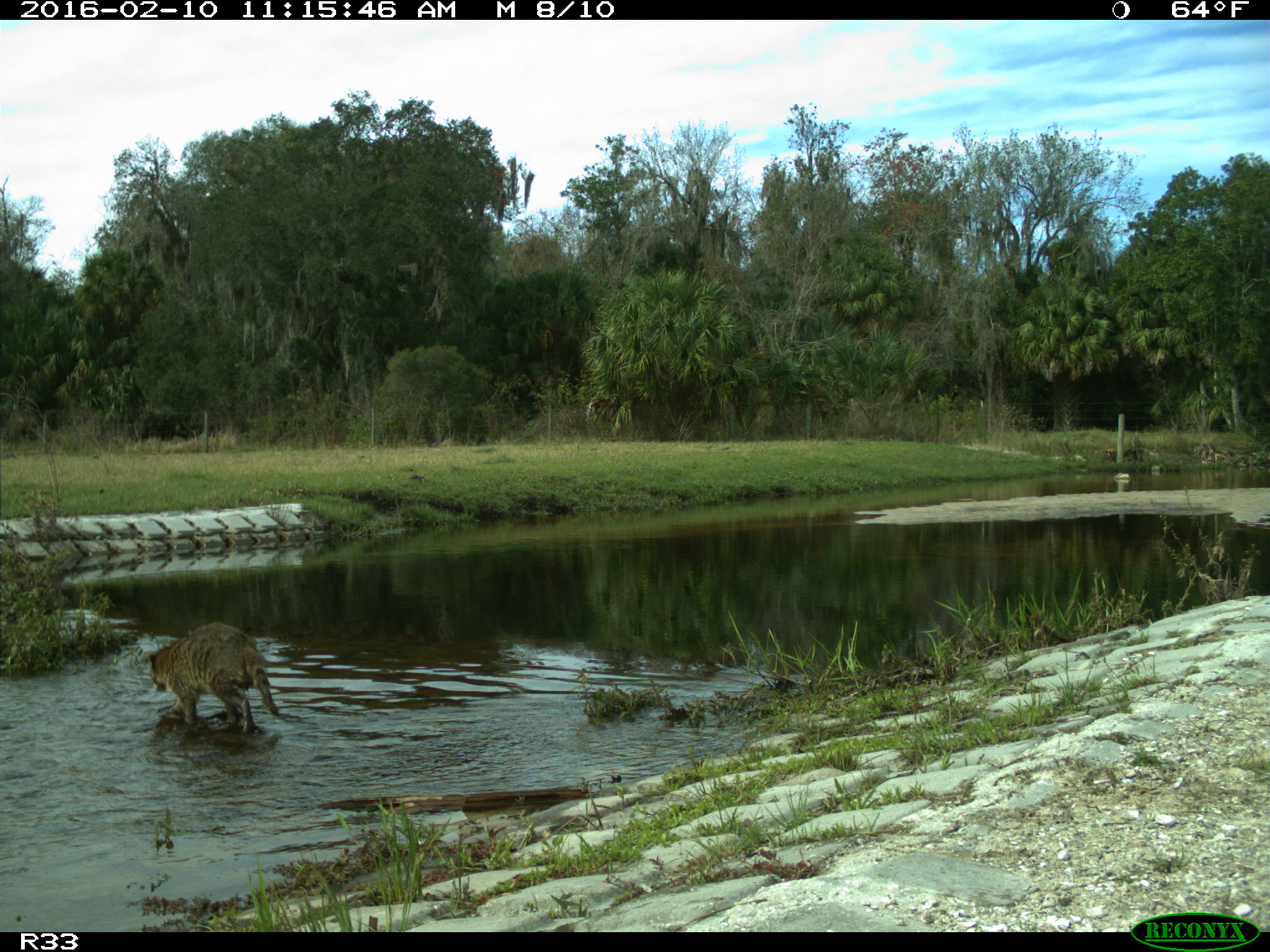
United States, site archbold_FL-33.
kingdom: Animalia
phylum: Chordata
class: Mammalia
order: Carnivora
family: Procyonidae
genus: Procyon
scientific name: Procyon lotor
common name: common raccoon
Procyon lotor (common raccoon).